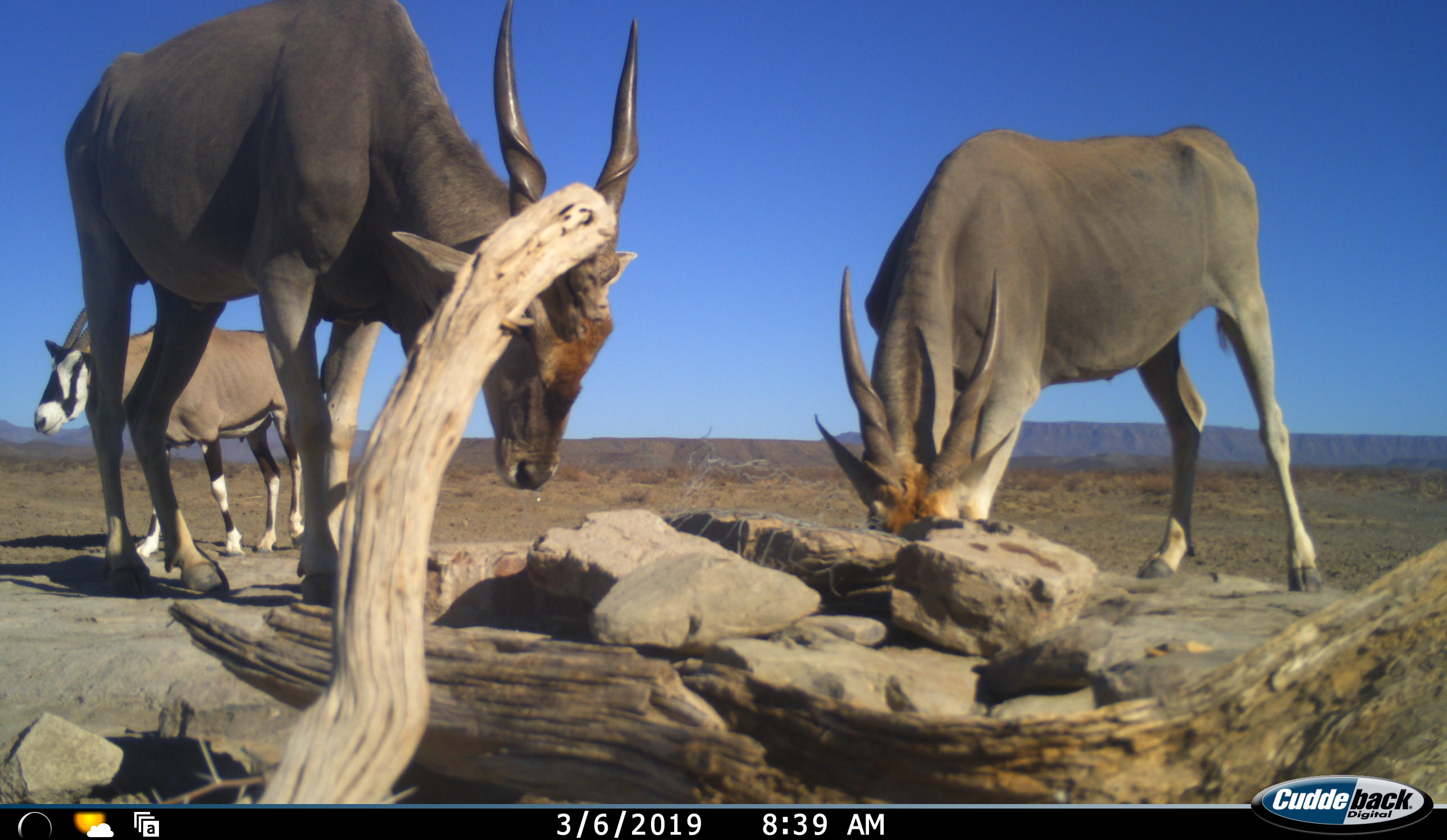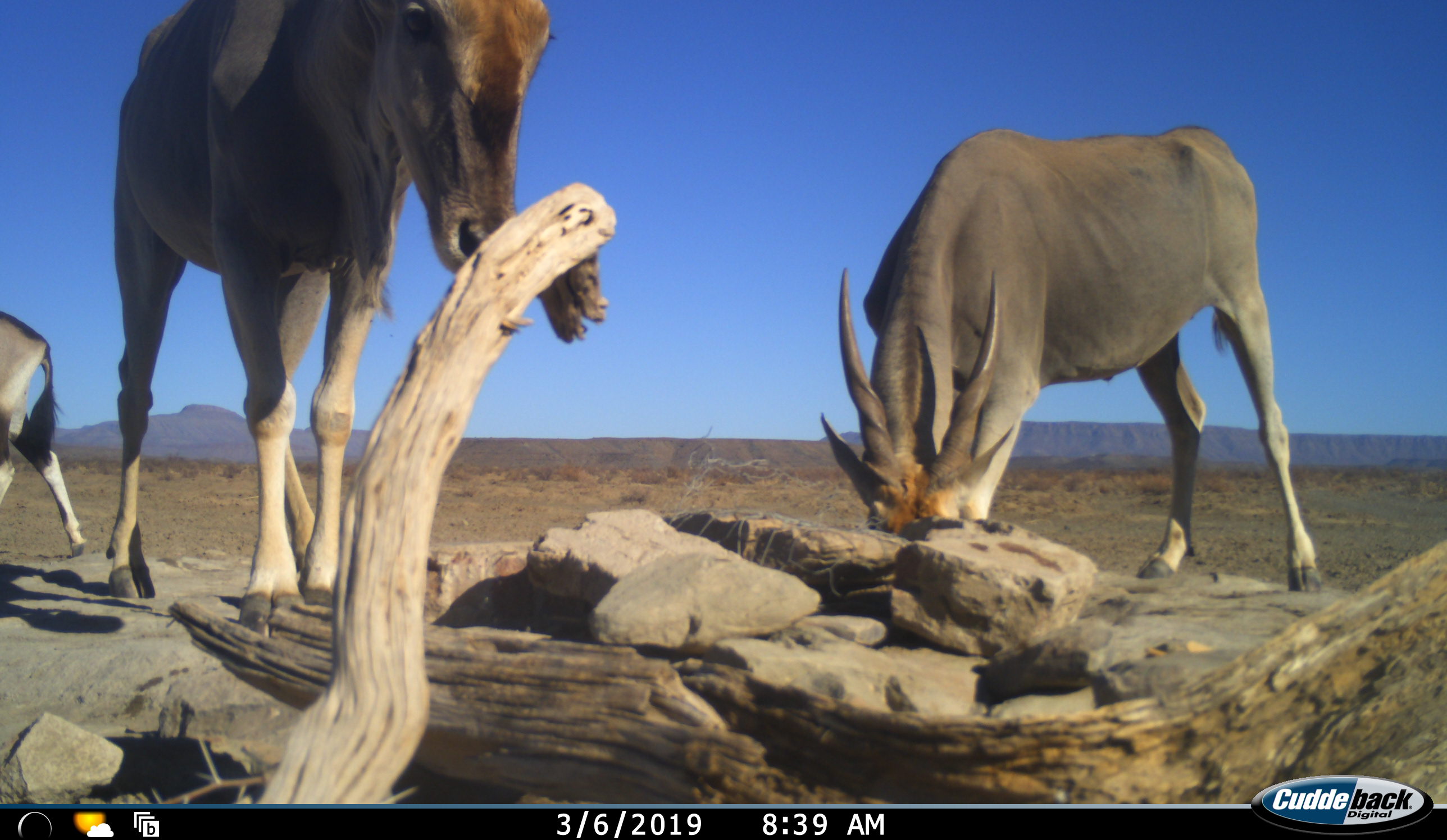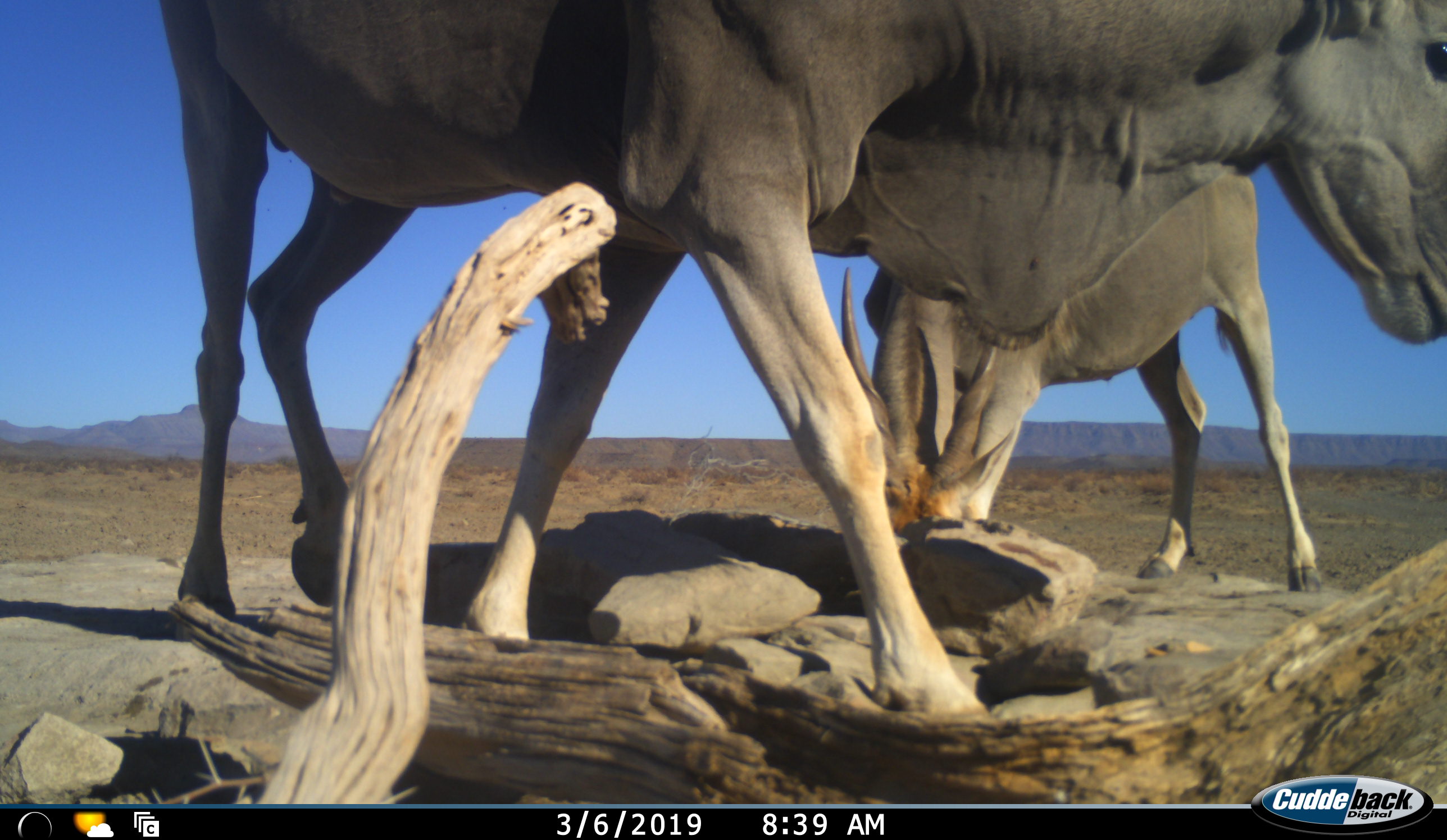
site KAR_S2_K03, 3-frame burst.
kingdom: Animalia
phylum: Chordata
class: Mammalia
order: Artiodactyla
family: Bovidae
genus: Tragelaphus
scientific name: Tragelaphus oryx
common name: eland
Eland (Tragelaphus oryx), count 2. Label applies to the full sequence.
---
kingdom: Animalia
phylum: Chordata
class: Mammalia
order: Artiodactyla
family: Bovidae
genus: Oryx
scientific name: Oryx gazella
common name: gemsbok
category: oryx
Oryx (gemsbok) (Oryx gazella), count 1. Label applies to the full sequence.